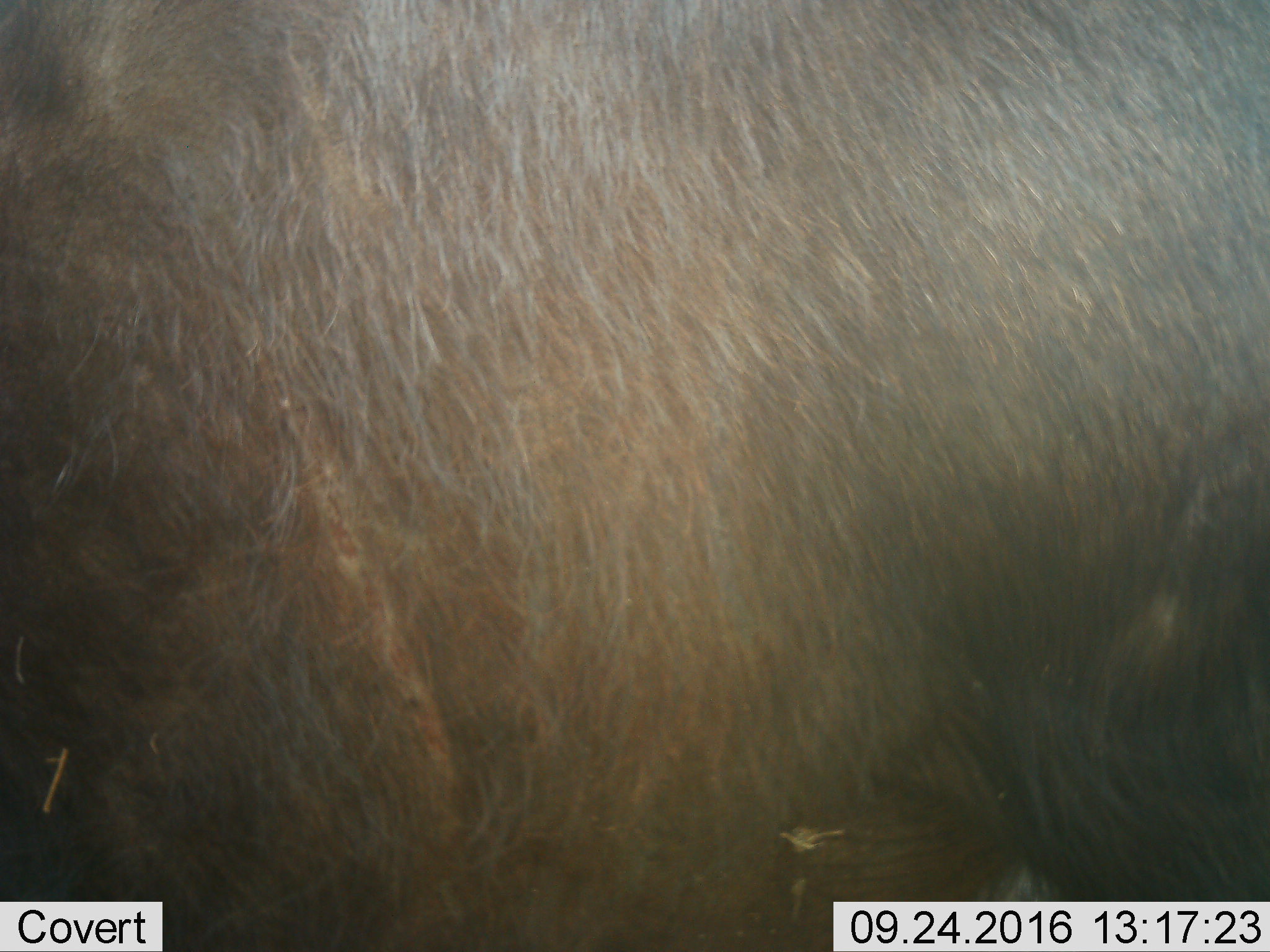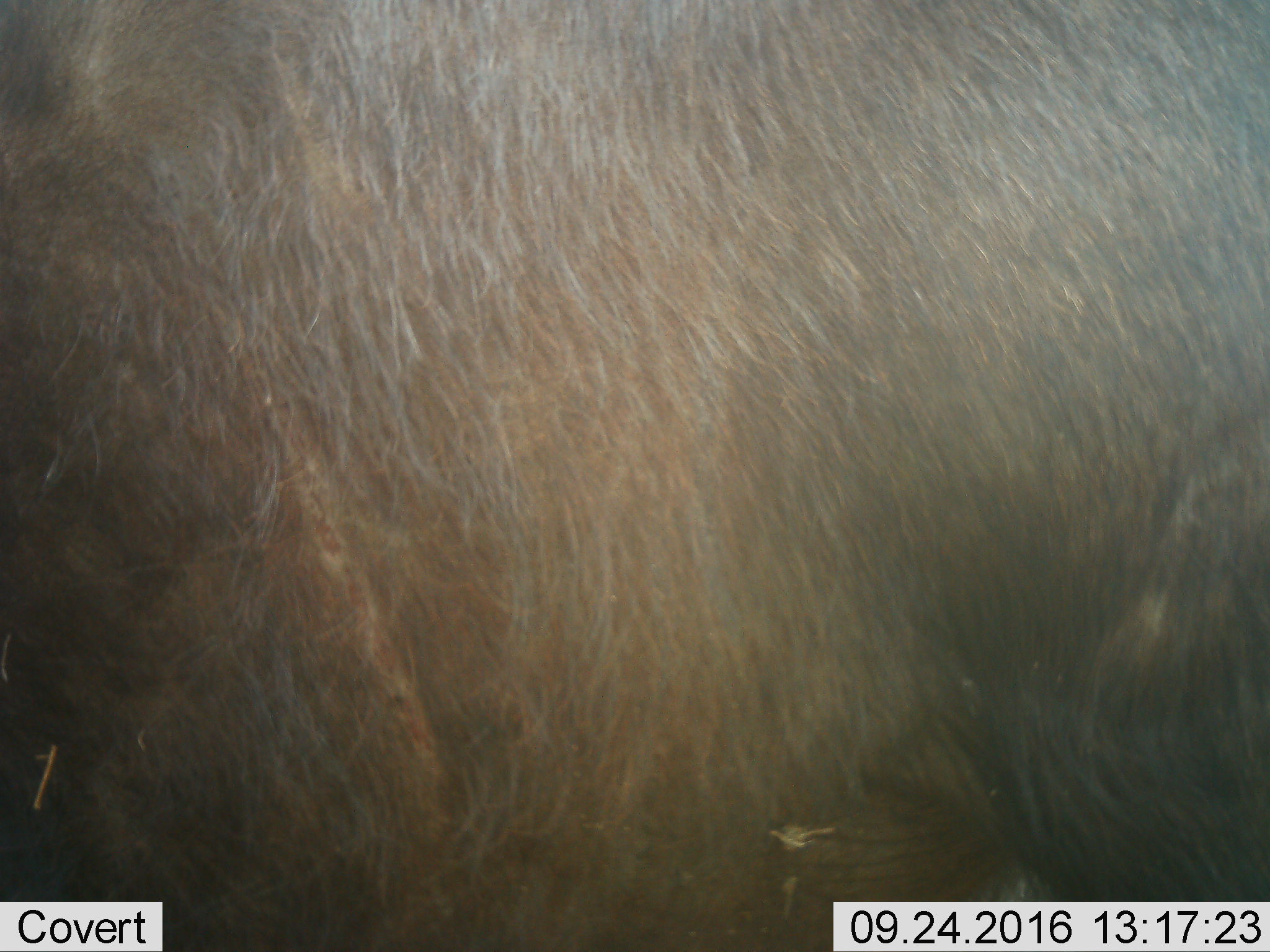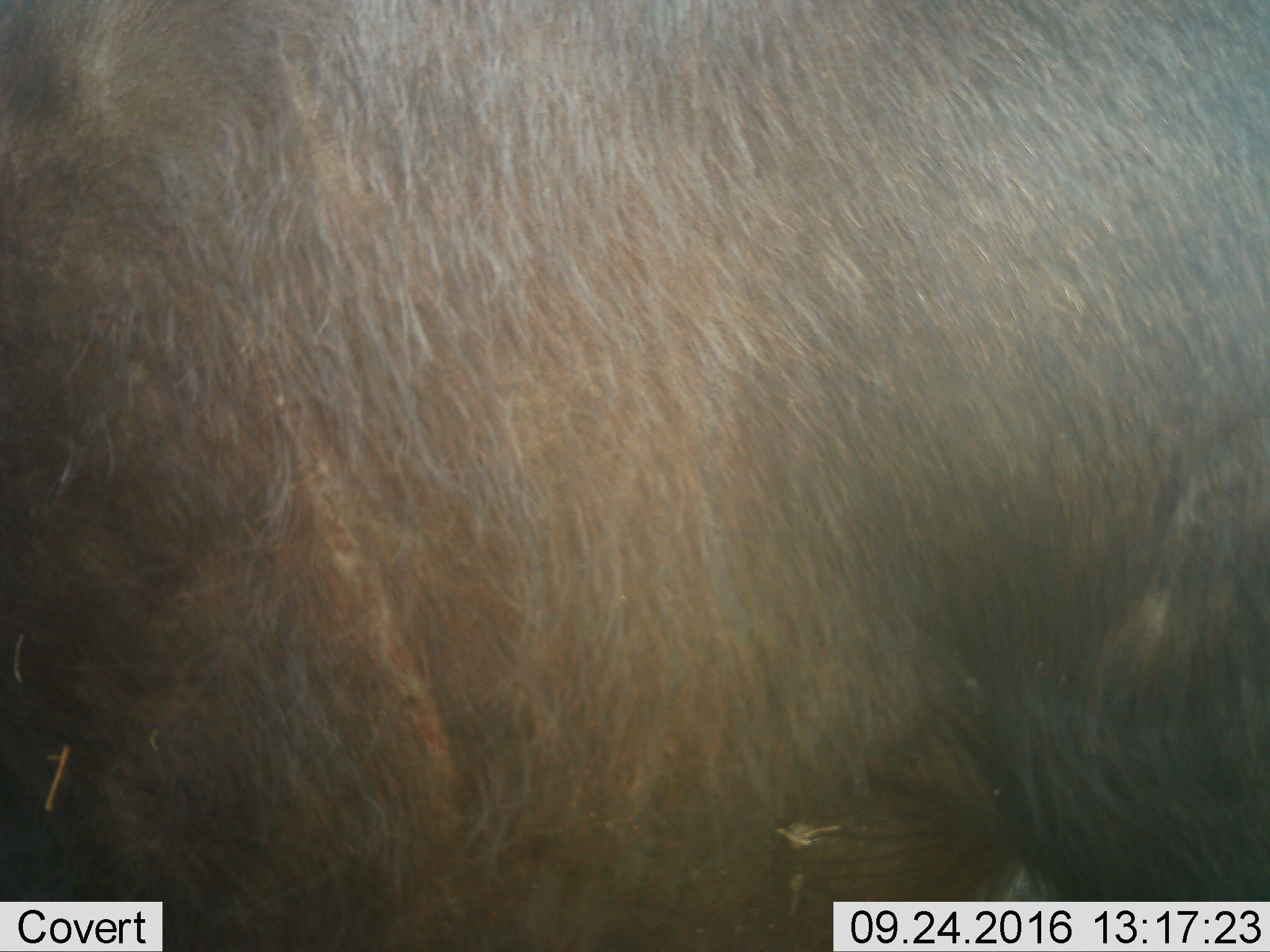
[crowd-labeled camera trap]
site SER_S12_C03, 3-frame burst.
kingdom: Animalia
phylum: Chordata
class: Mammalia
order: Artiodactyla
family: Bovidae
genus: Syncerus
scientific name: Syncerus caffer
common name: african buffalo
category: buffalo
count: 1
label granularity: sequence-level